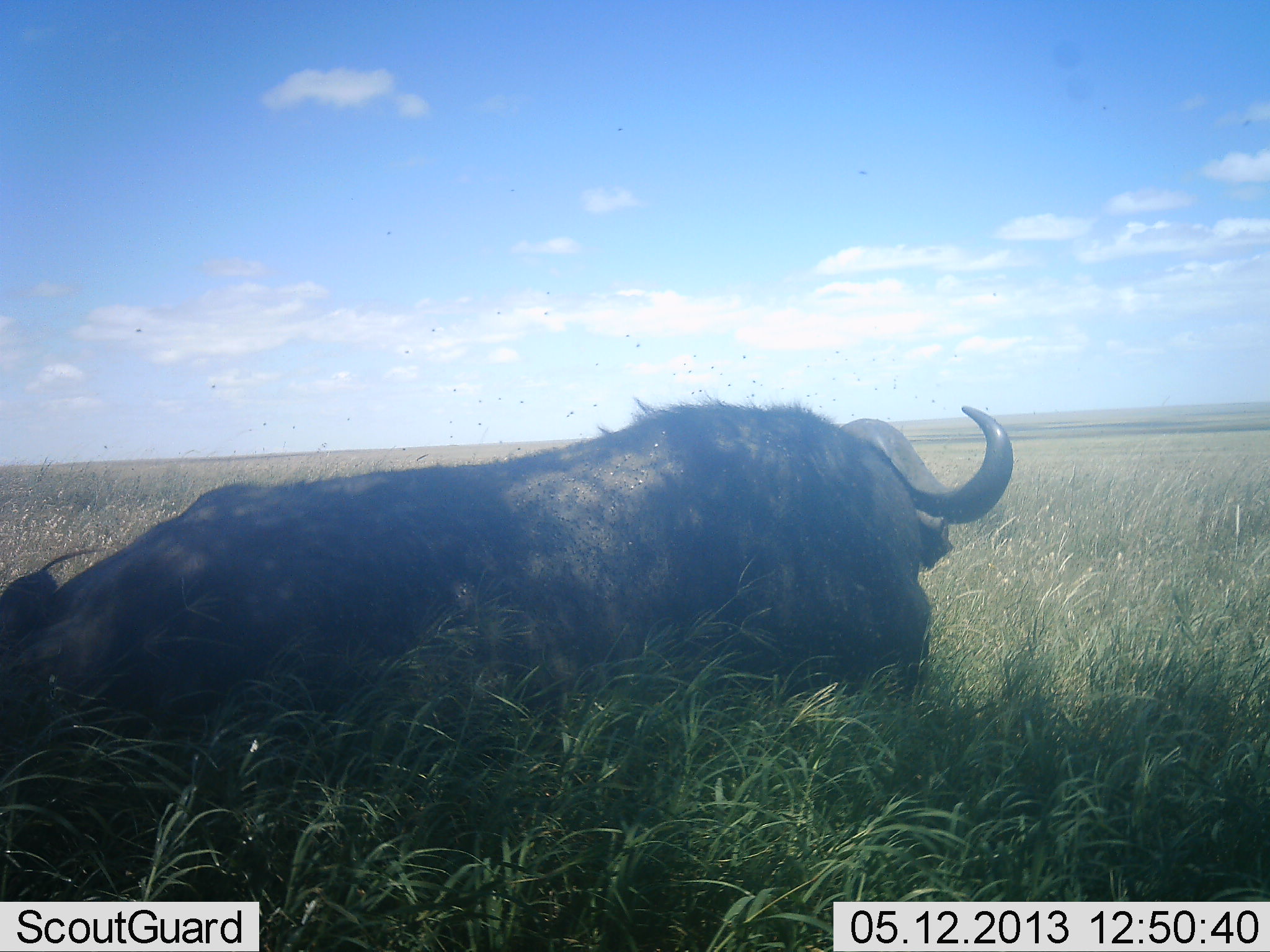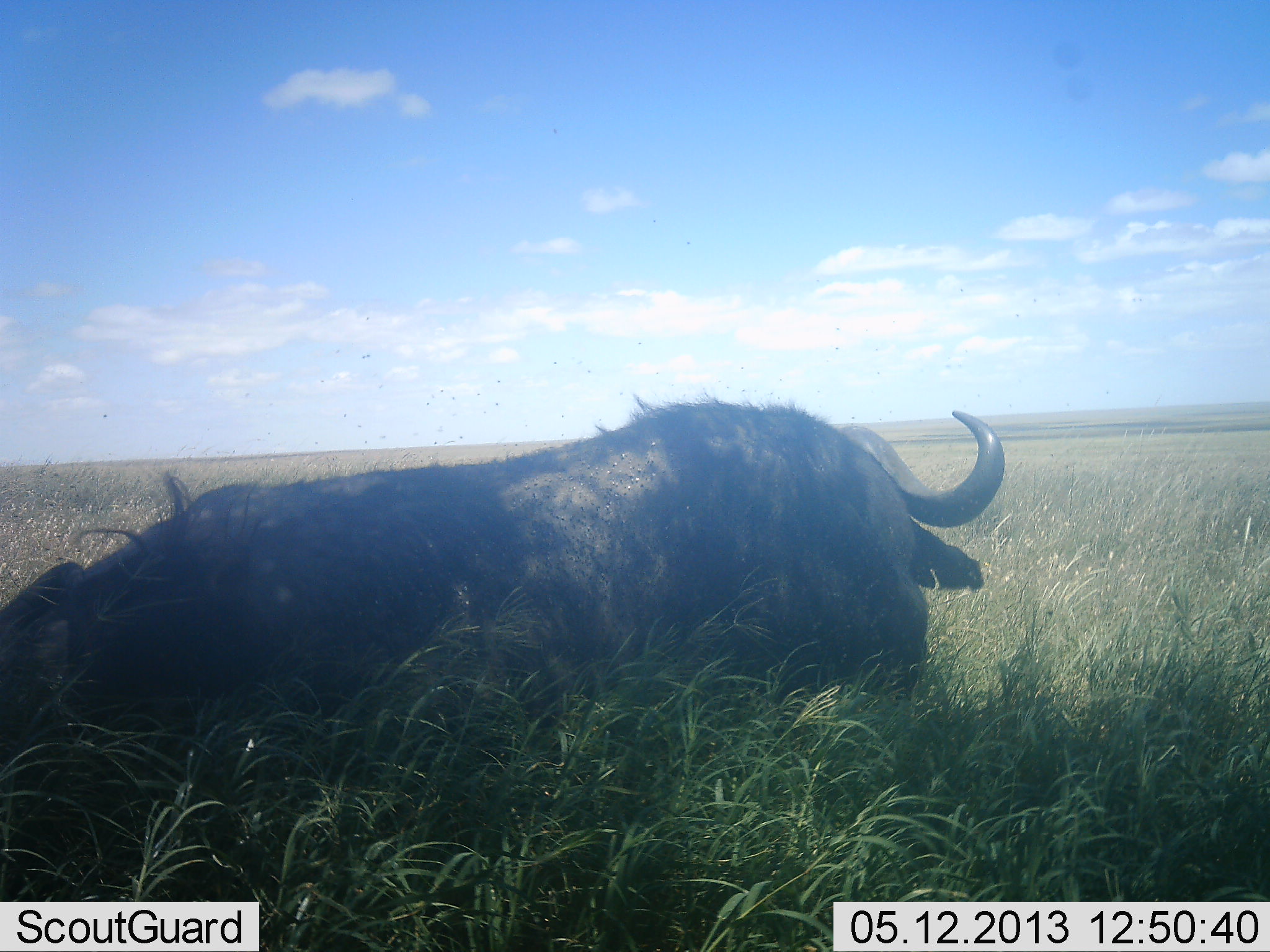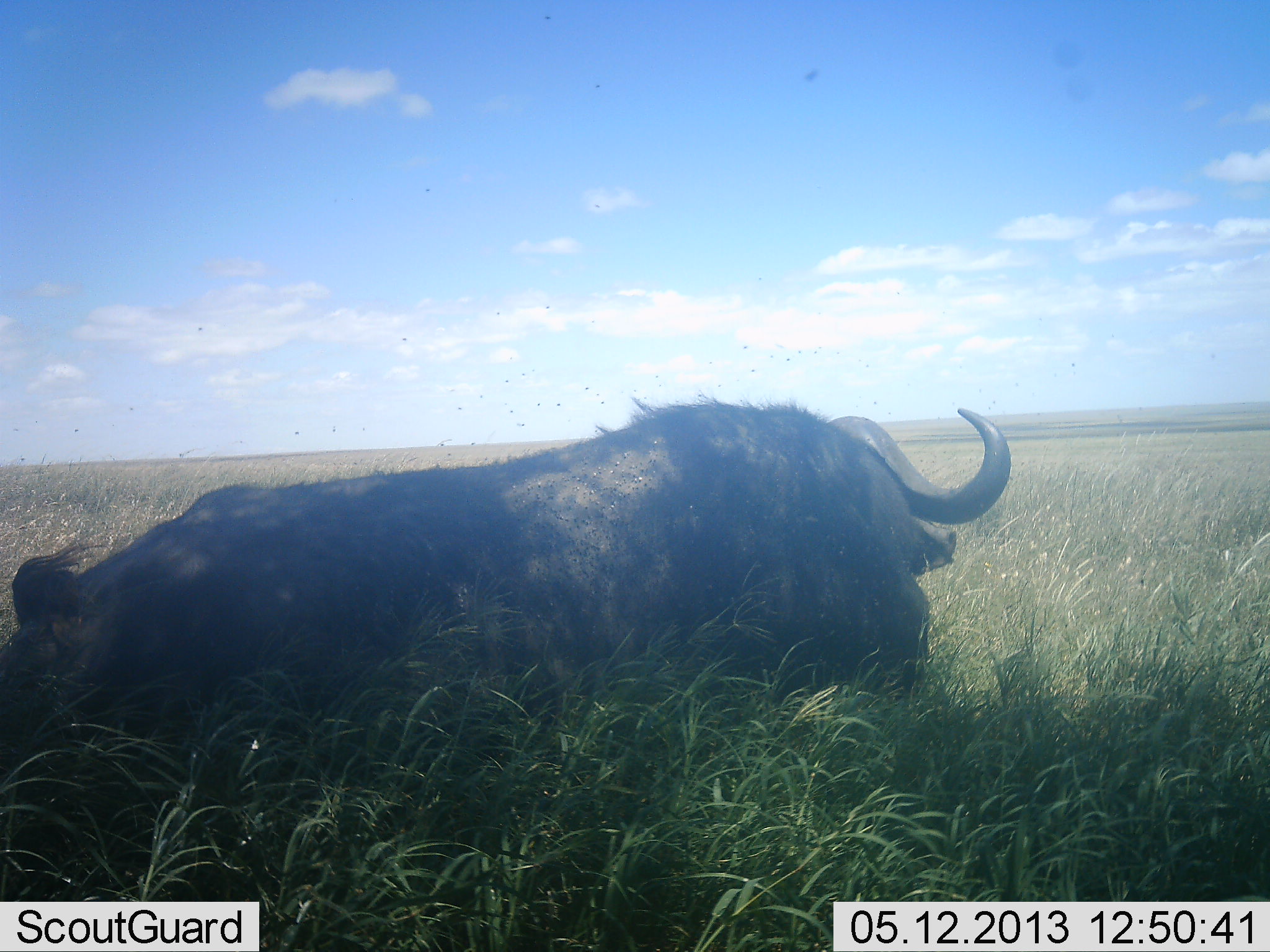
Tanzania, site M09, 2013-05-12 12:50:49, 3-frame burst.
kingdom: Animalia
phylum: Chordata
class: Mammalia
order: Artiodactyla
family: Bovidae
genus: Syncerus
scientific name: Syncerus caffer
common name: cape buffalo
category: buffalo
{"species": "buffalo (cape buffalo) (Syncerus caffer)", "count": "1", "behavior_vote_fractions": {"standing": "0%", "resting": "100%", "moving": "5%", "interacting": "0%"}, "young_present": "0%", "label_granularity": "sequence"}